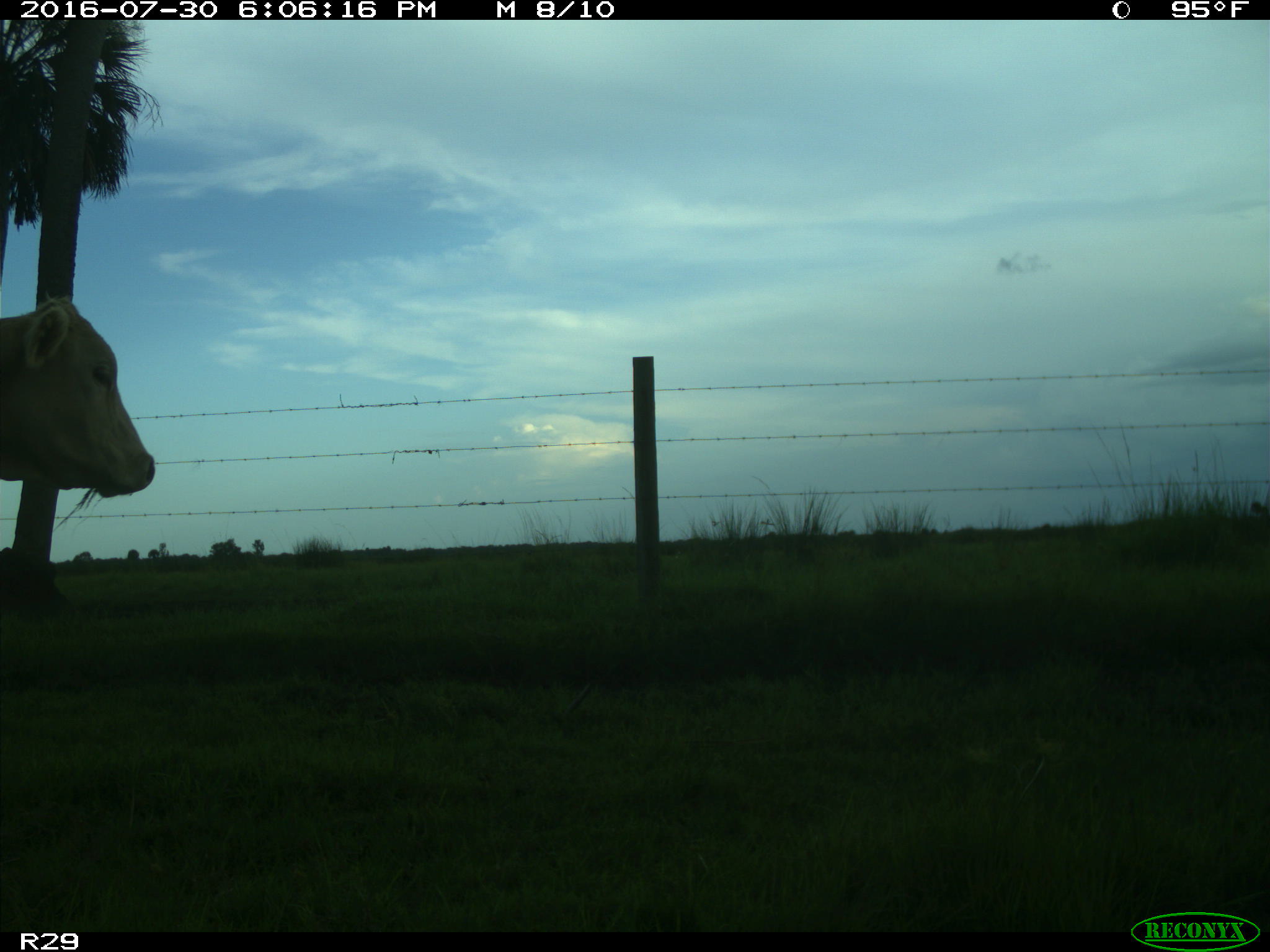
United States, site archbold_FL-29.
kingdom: Animalia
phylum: Chordata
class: Mammalia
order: Artiodactyla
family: Bovidae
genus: Bos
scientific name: Bos taurus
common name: domestic cow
Bos taurus (domestic cow).